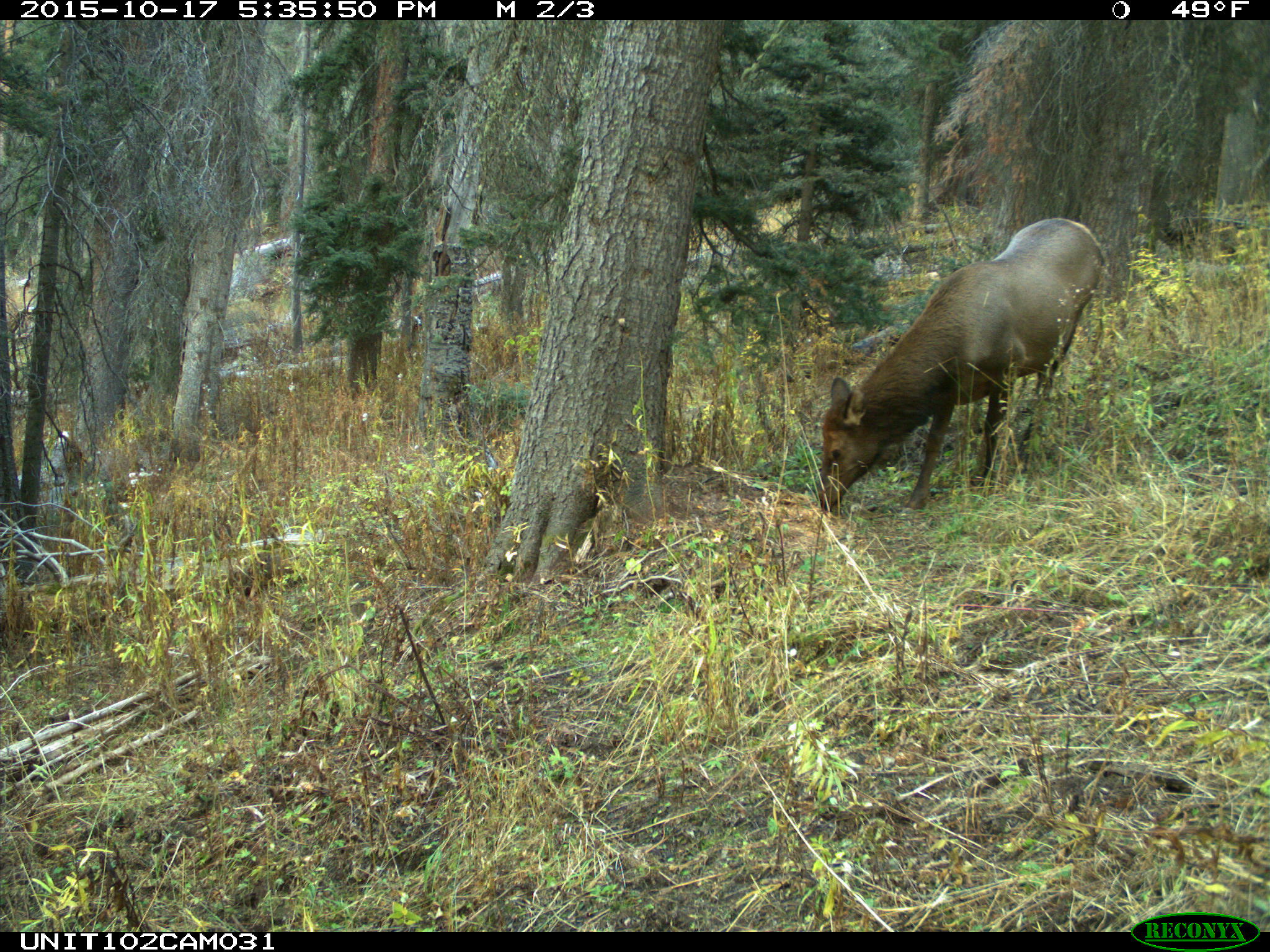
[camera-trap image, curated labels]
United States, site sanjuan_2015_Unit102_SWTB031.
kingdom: Animalia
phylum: Chordata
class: Mammalia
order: Artiodactyla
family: Cervidae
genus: Cervus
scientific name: Cervus elaphus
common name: red deer